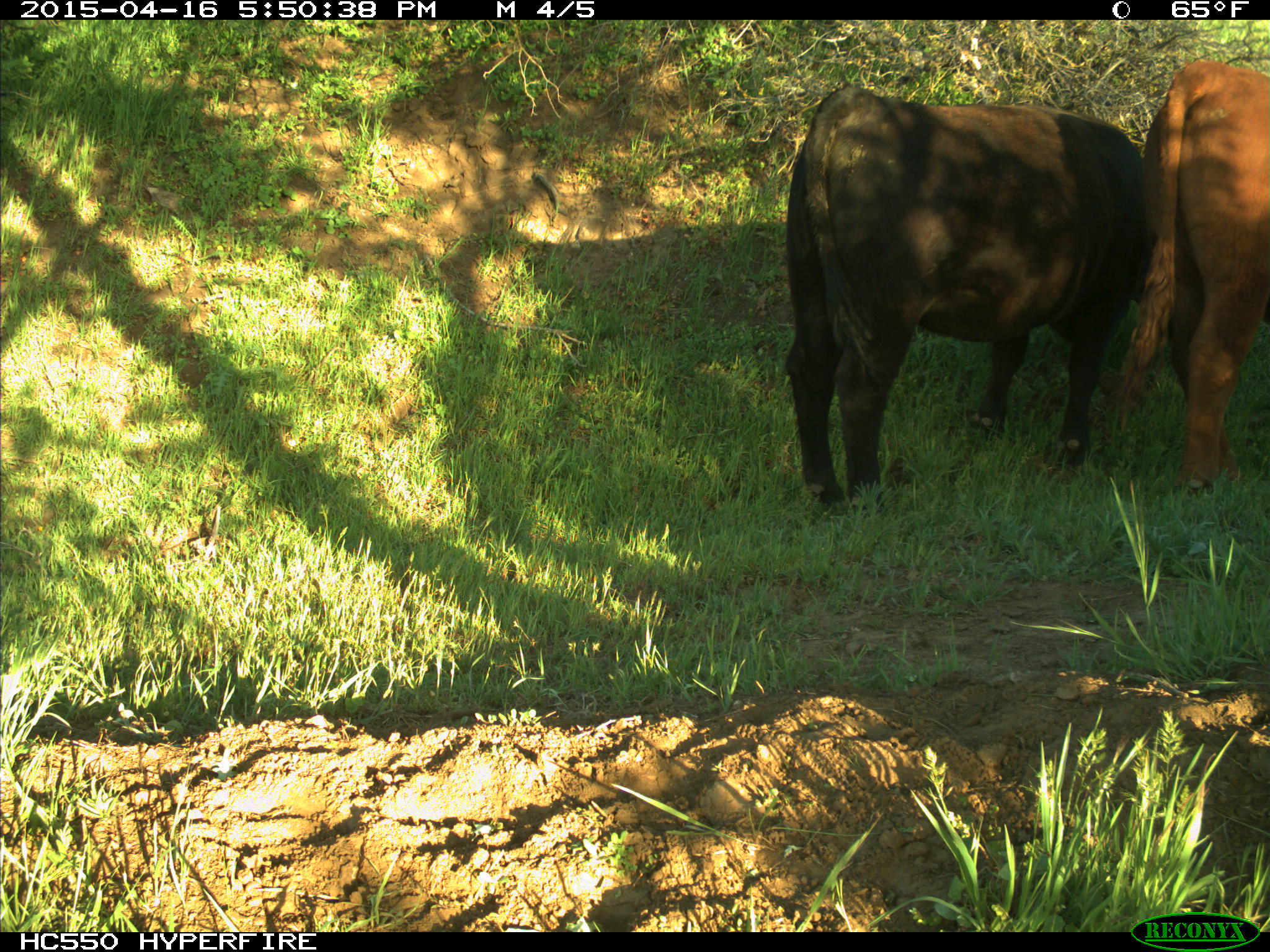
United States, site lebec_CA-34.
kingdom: Animalia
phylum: Chordata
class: Mammalia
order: Artiodactyla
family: Bovidae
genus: Bos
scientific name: Bos taurus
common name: domestic cow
Bos taurus (domestic cow).